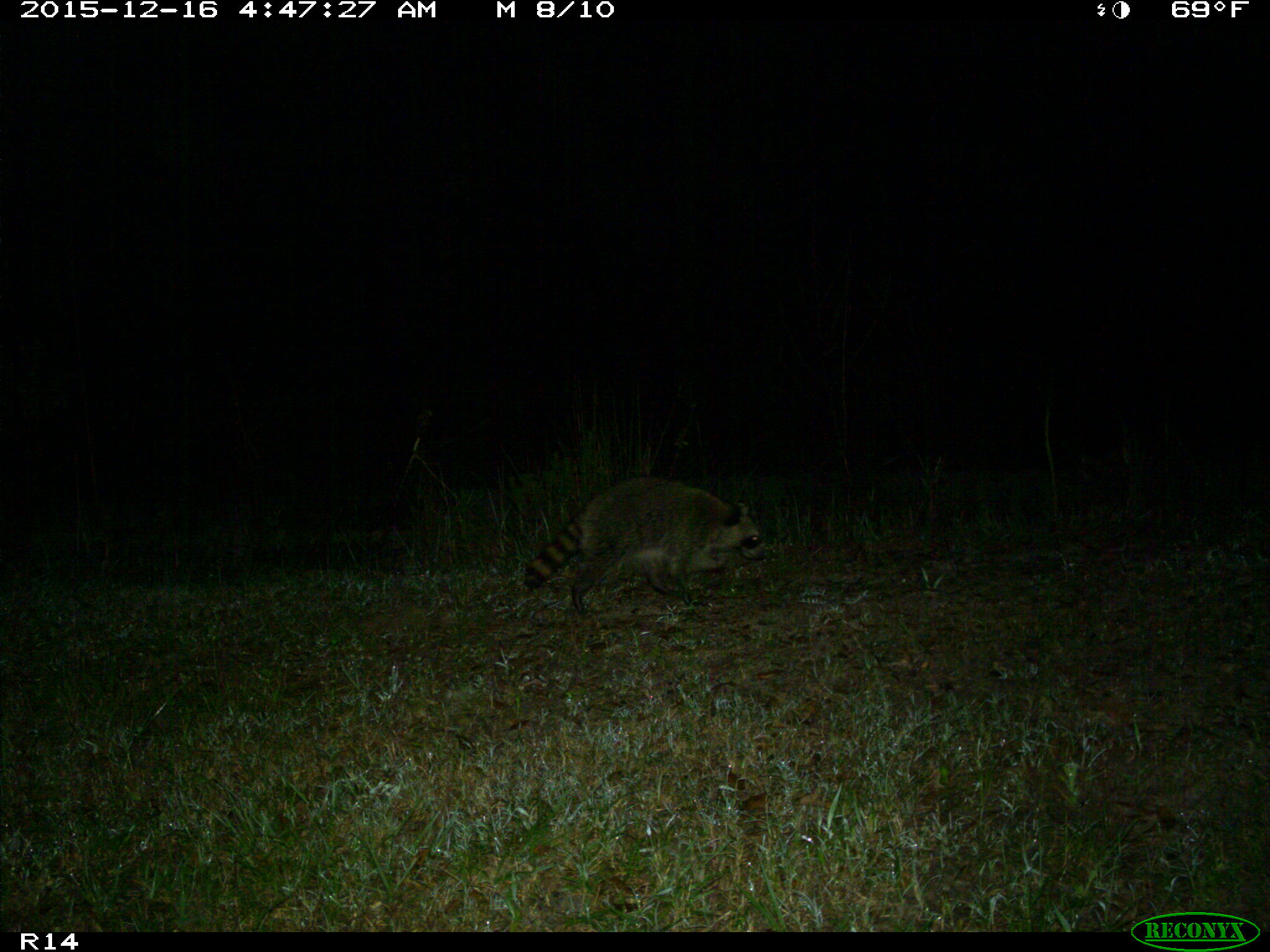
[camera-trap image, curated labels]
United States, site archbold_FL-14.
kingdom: Animalia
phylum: Chordata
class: Mammalia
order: Carnivora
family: Procyonidae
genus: Procyon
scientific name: Procyon lotor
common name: common raccoon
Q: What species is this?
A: Procyon lotor (common raccoon).